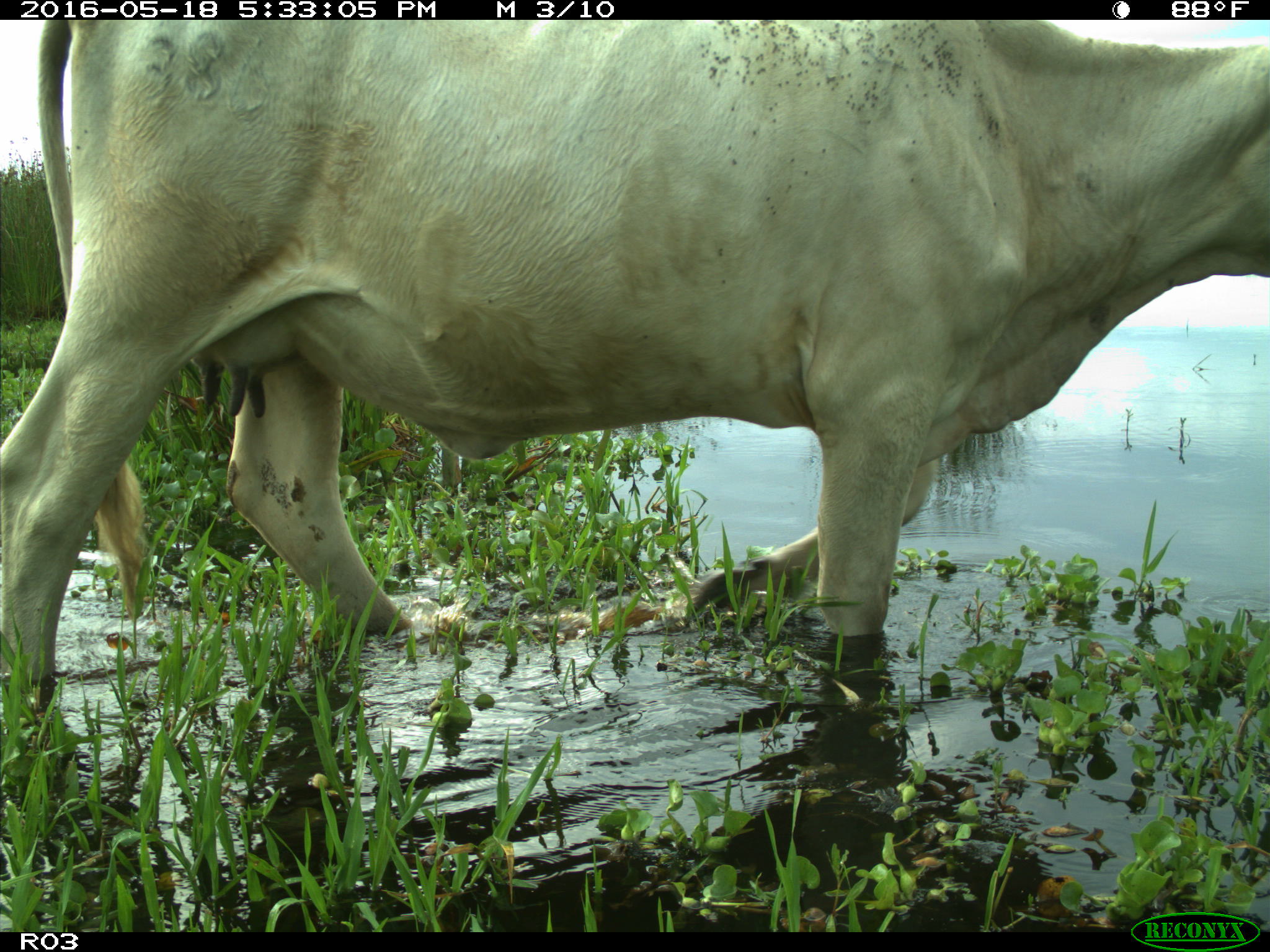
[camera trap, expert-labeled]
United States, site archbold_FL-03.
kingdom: Animalia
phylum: Chordata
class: Mammalia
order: Artiodactyla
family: Bovidae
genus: Bos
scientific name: Bos taurus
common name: domestic cow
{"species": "Bos taurus (domestic cow)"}